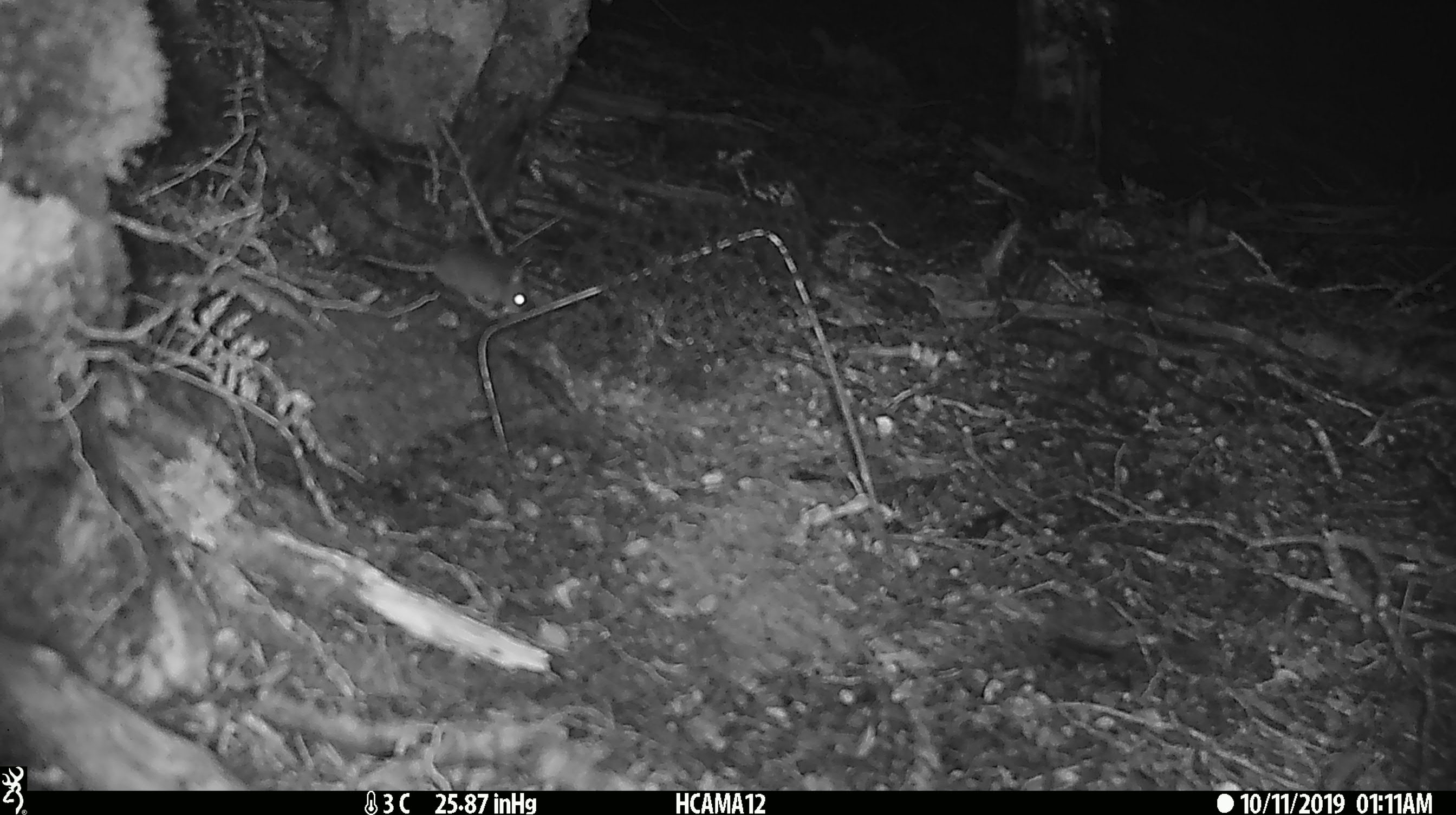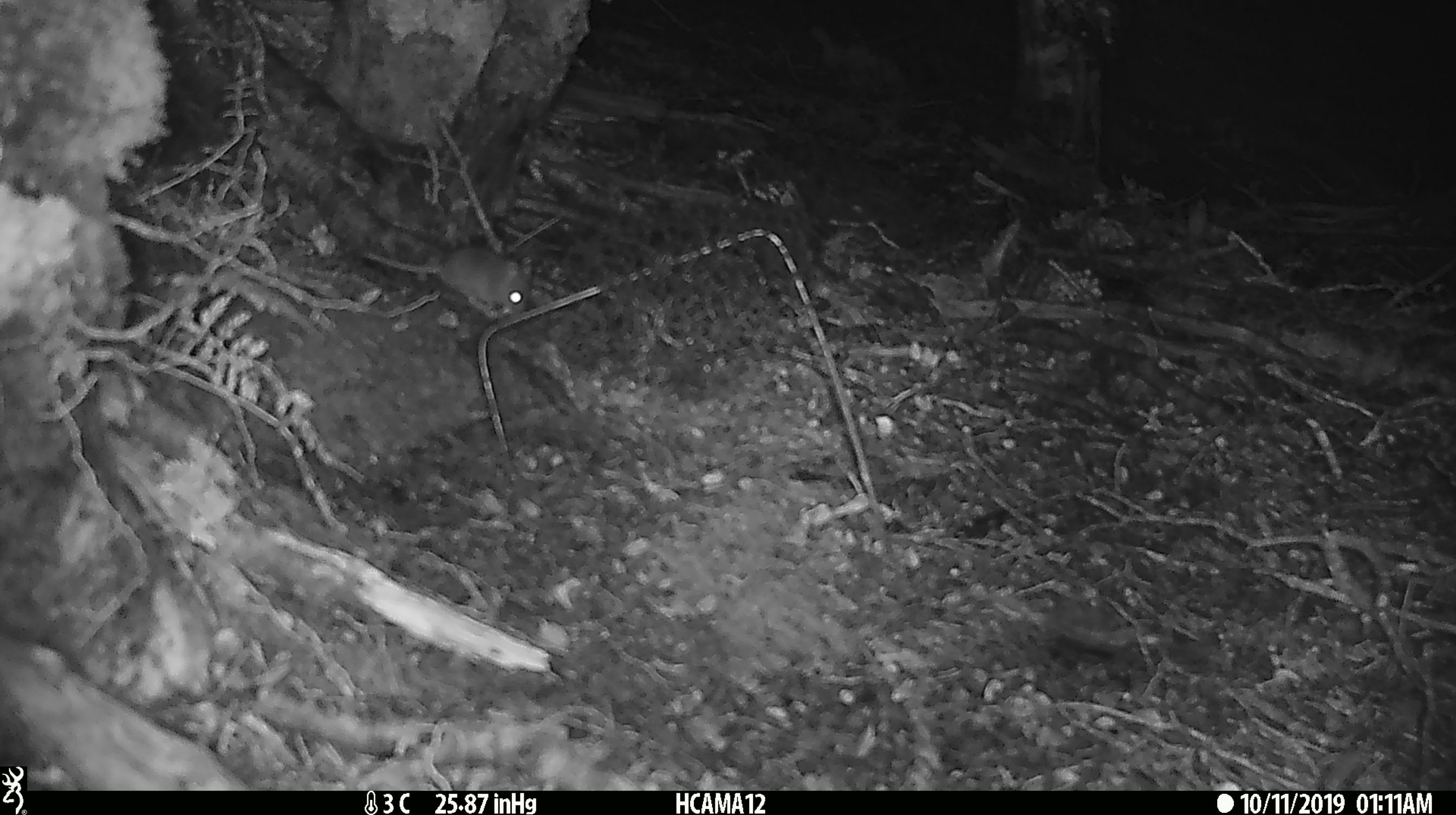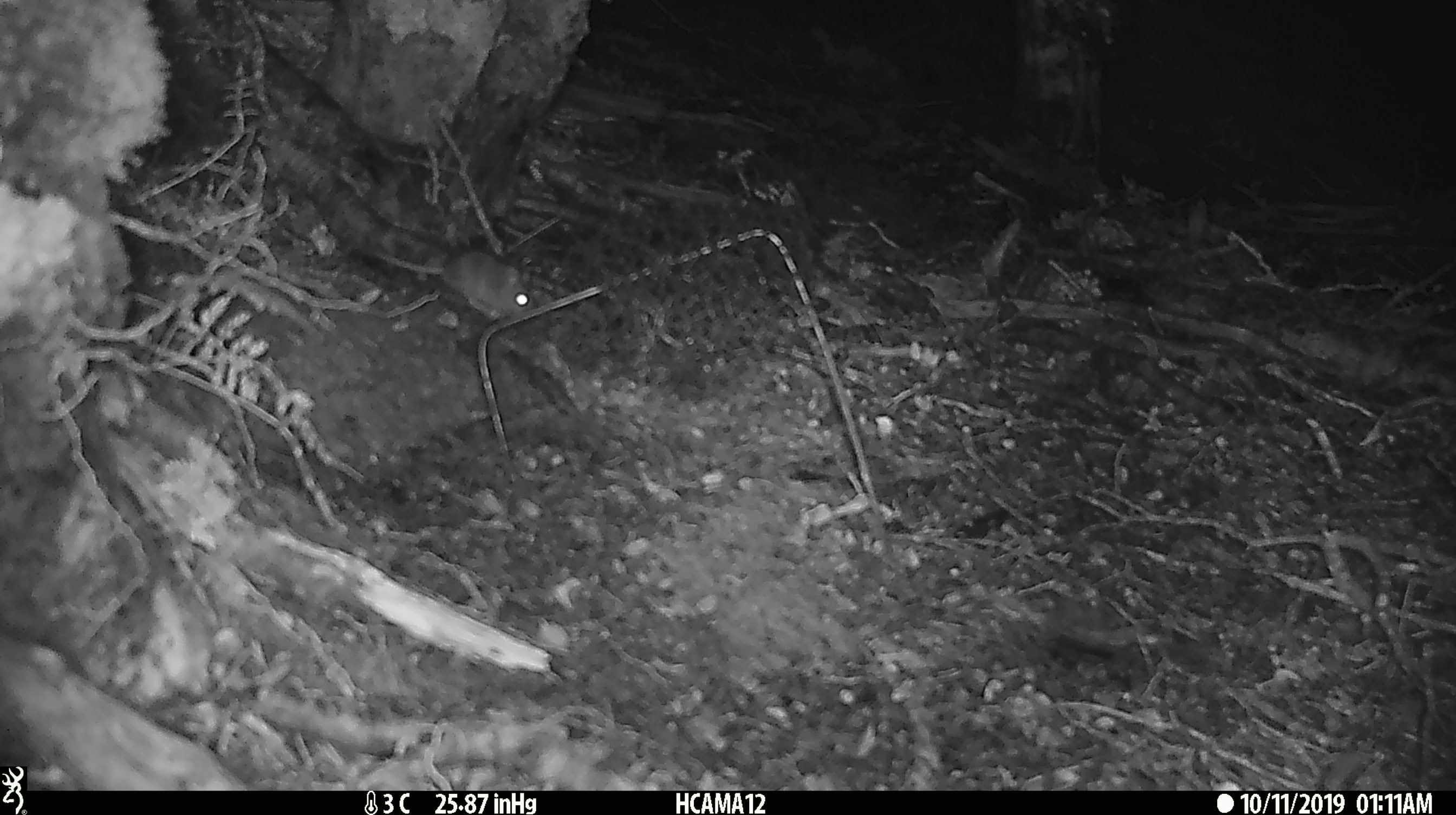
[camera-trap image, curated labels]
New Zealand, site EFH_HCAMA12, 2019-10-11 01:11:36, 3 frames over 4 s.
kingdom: Animalia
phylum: Chordata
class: Mammalia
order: Rodentia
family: Muridae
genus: Mus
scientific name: Mus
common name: mouse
Mouse (Mus).